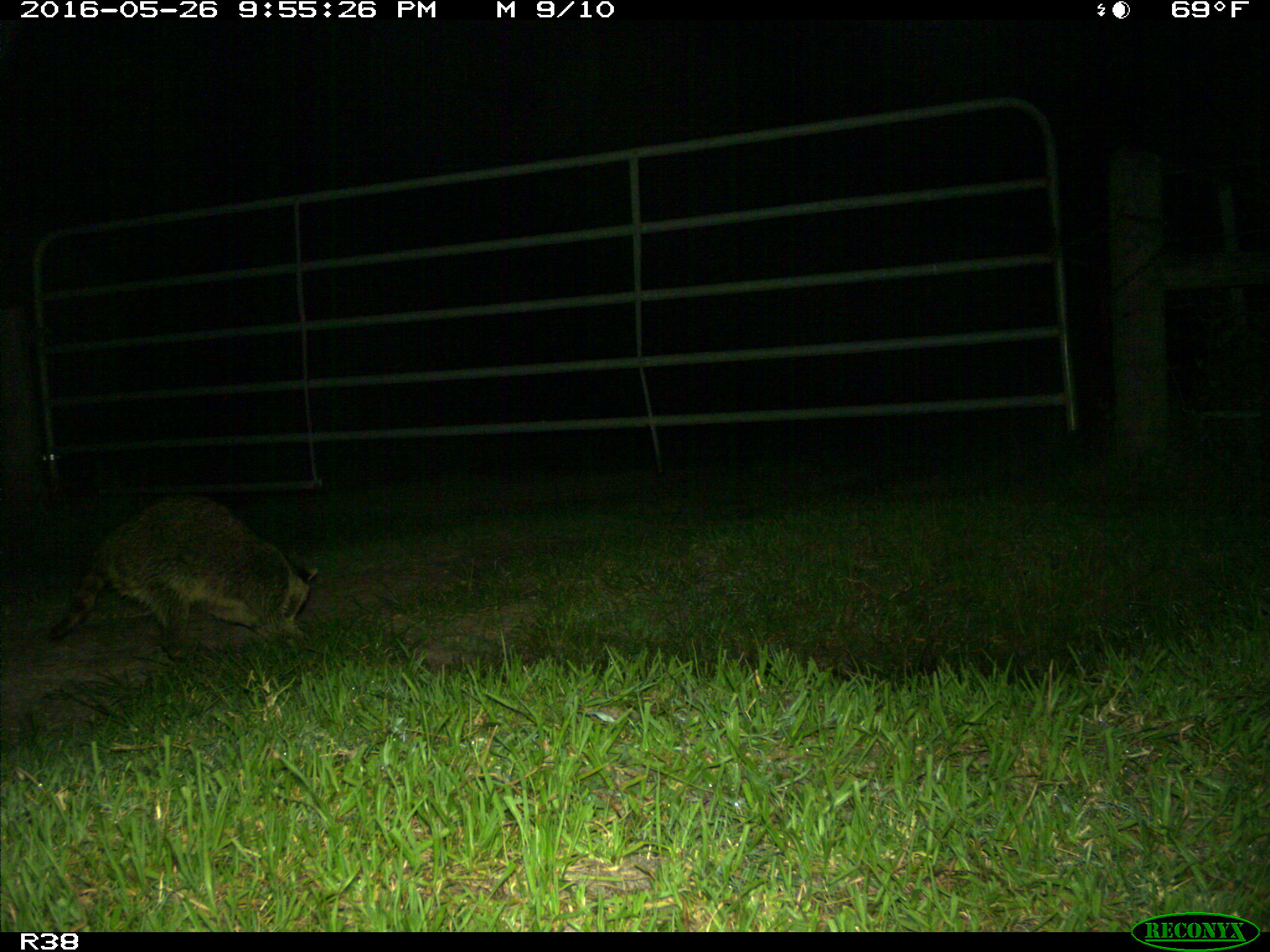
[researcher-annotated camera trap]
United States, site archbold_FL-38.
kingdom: Animalia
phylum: Chordata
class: Mammalia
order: Carnivora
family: Procyonidae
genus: Procyon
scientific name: Procyon lotor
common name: common raccoon